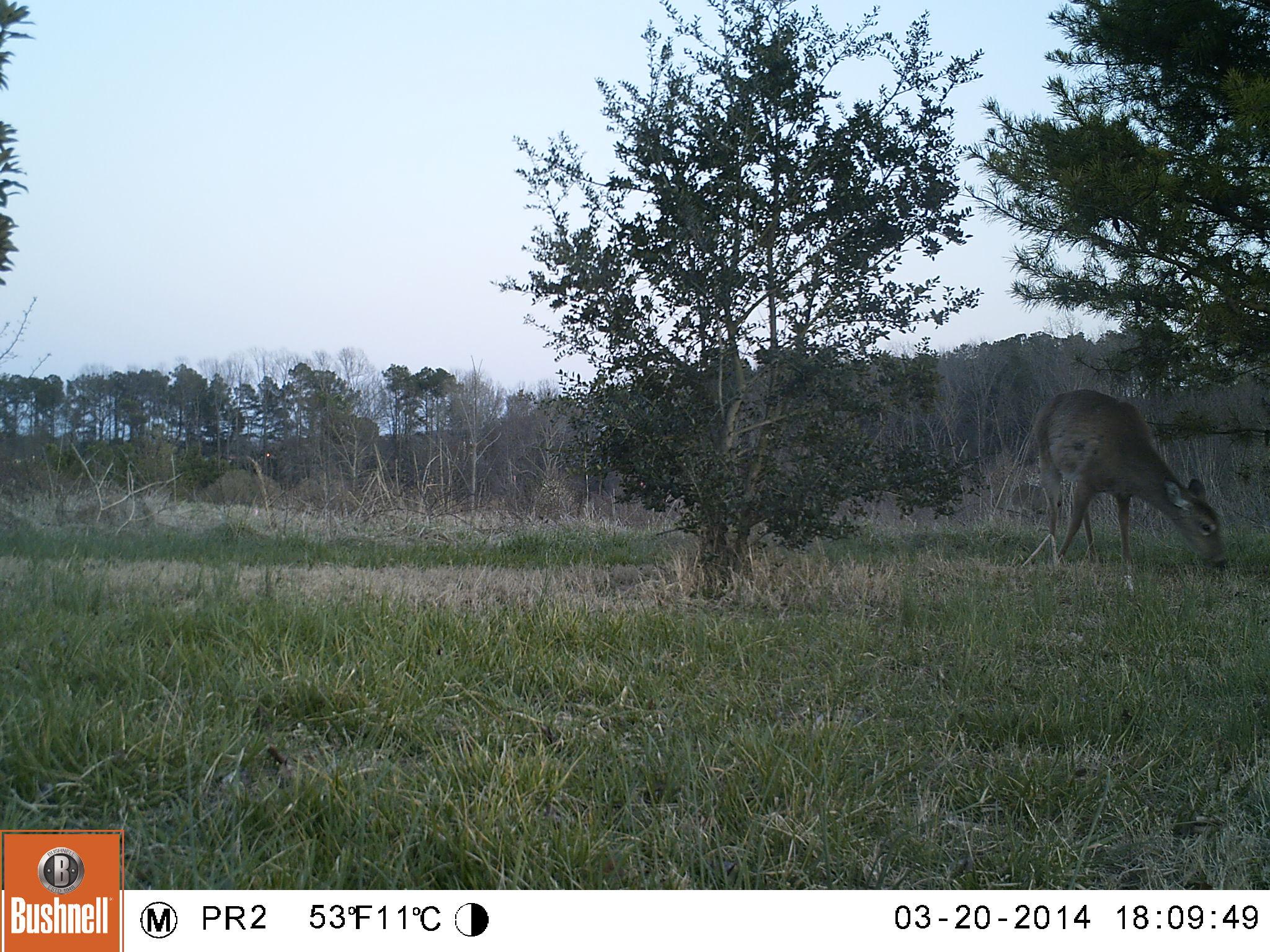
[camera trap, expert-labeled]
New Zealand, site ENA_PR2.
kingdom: Animalia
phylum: Chordata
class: Mammalia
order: Artiodactyla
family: Cervidae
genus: Odocoileus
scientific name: Odocoileus virginianus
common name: white-tailed deer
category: white tailed deer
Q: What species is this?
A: White tailed deer (white-tailed deer) (Odocoileus virginianus).